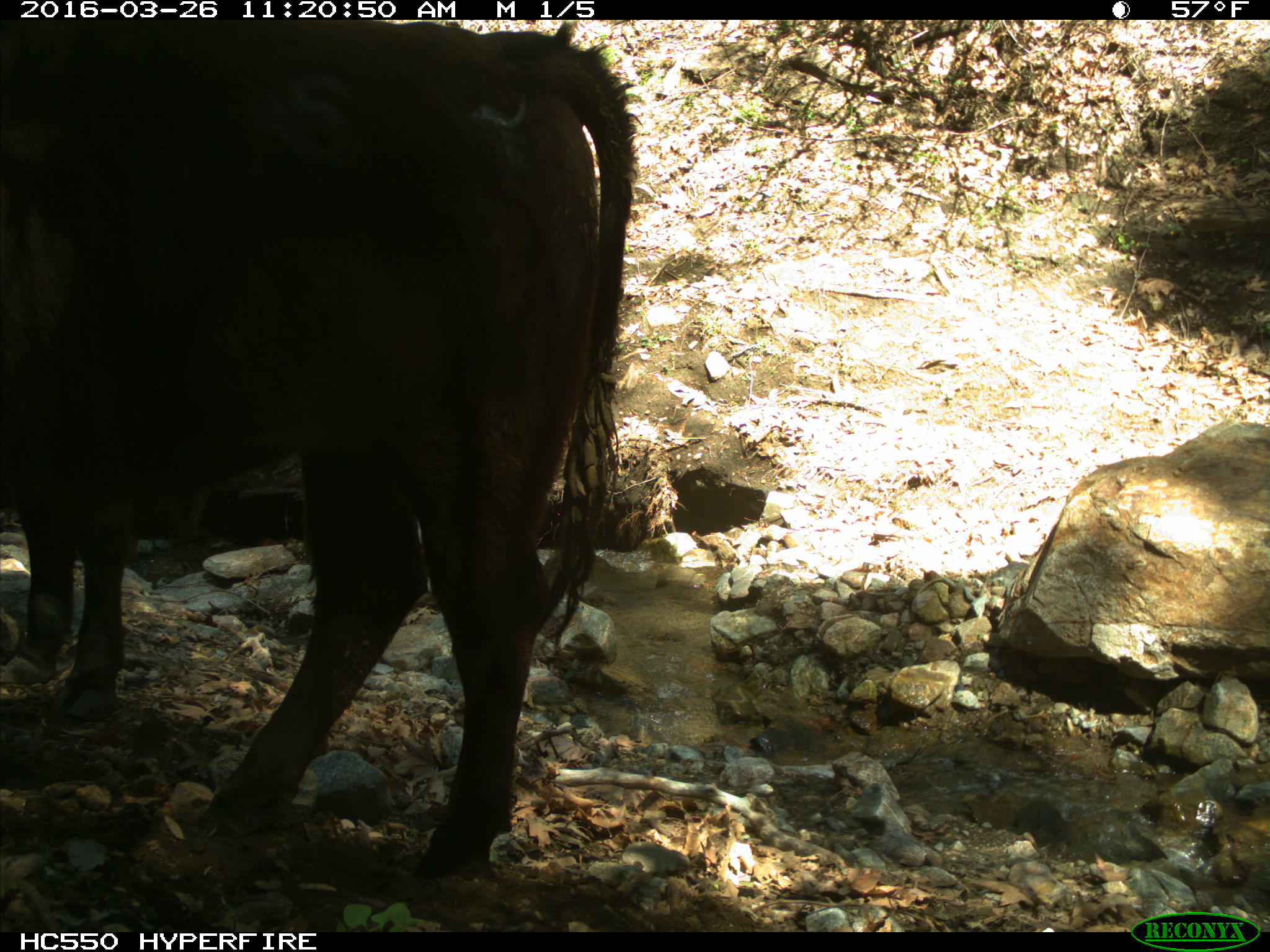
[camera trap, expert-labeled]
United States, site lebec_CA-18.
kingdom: Animalia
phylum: Chordata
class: Mammalia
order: Artiodactyla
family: Bovidae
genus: Bos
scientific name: Bos taurus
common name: domestic cow